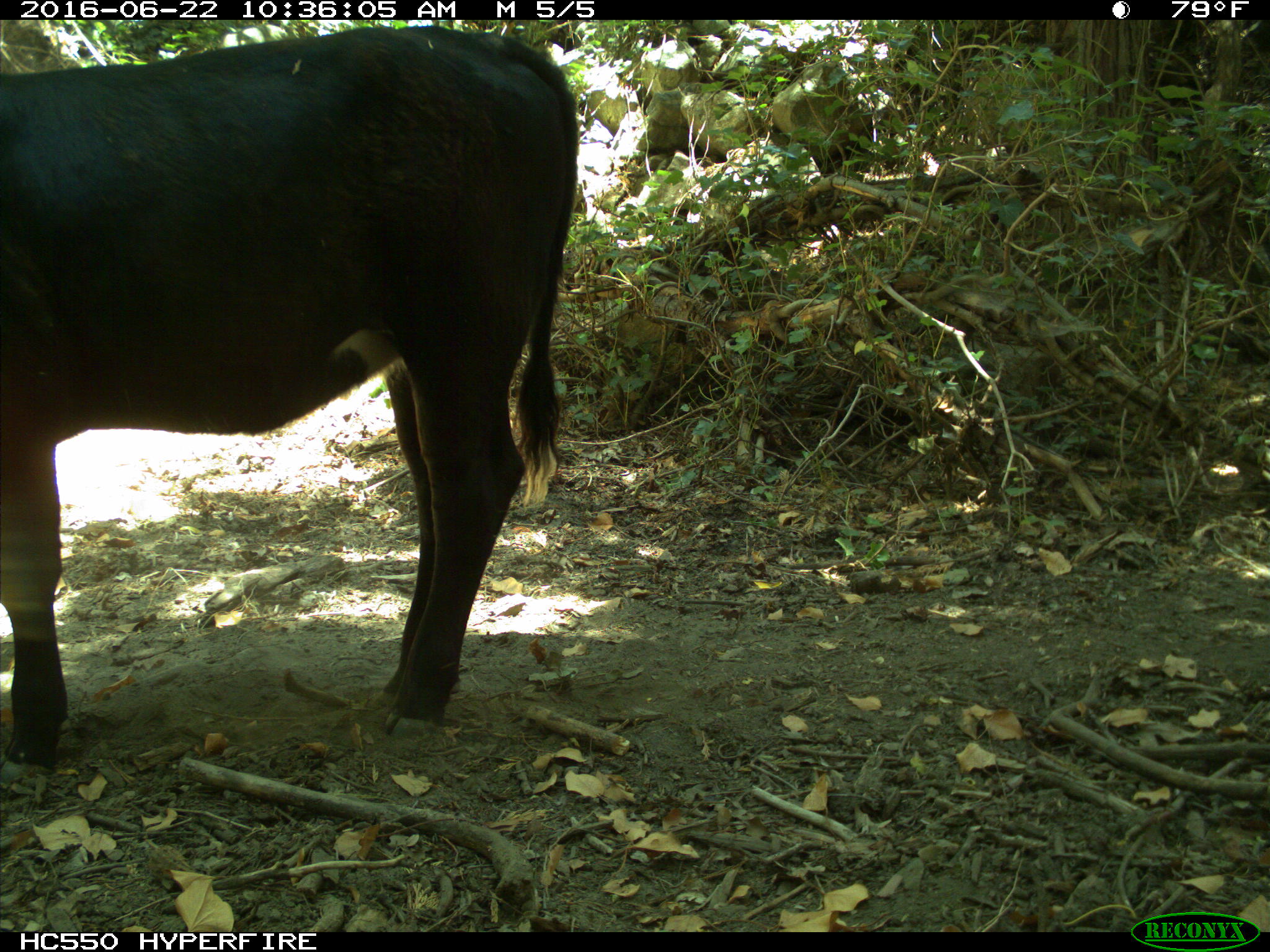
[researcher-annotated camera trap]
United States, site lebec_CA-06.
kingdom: Animalia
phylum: Chordata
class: Mammalia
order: Artiodactyla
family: Bovidae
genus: Bos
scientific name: Bos taurus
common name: domestic cow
Bos taurus (domestic cow).